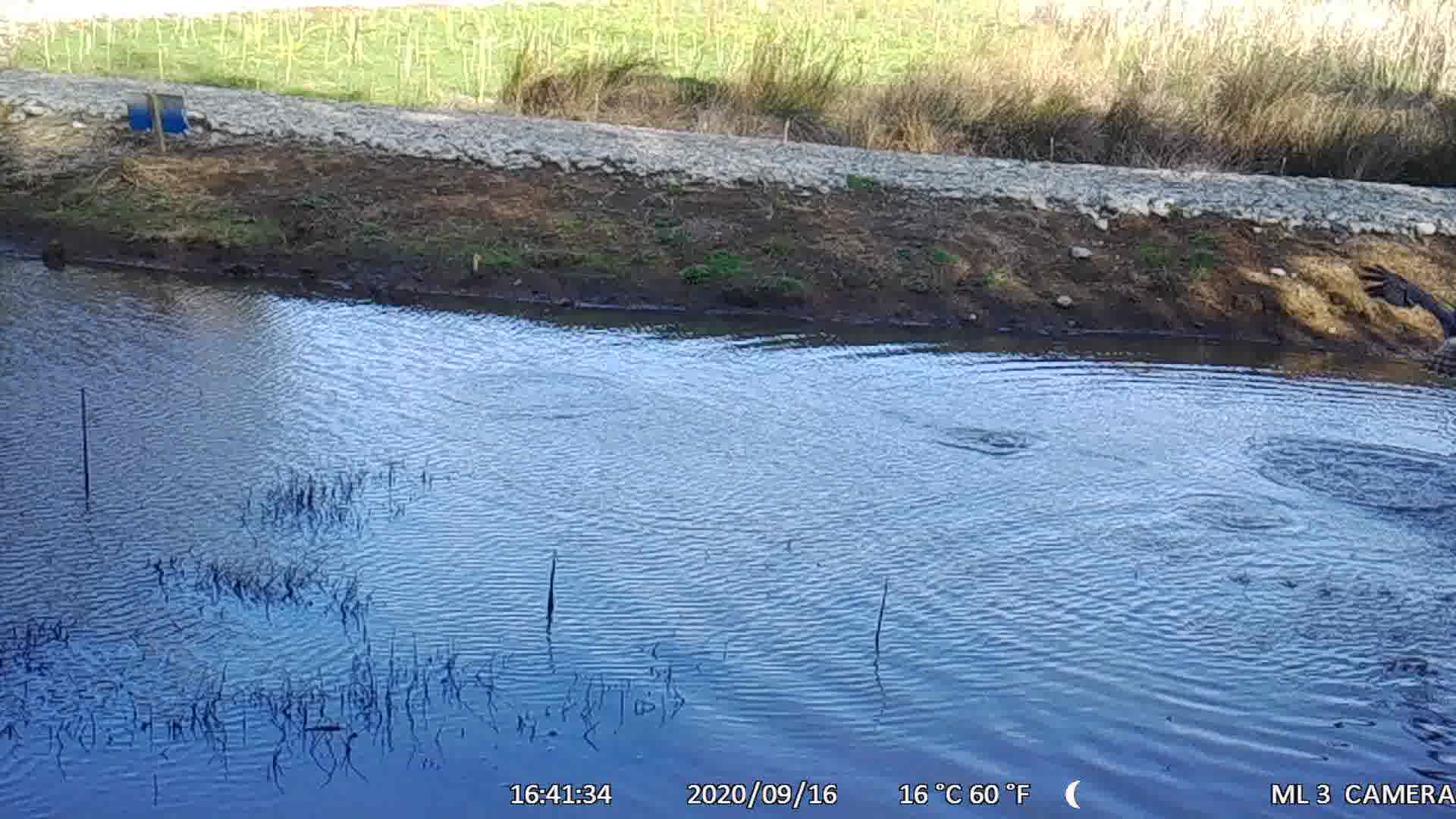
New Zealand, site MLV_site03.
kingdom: Animalia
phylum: Chordata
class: Aves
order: Anseriformes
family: Anatidae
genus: Anas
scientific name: Anas chlorotis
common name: brown teal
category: pateke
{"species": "pateke (brown teal) (Anas chlorotis)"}